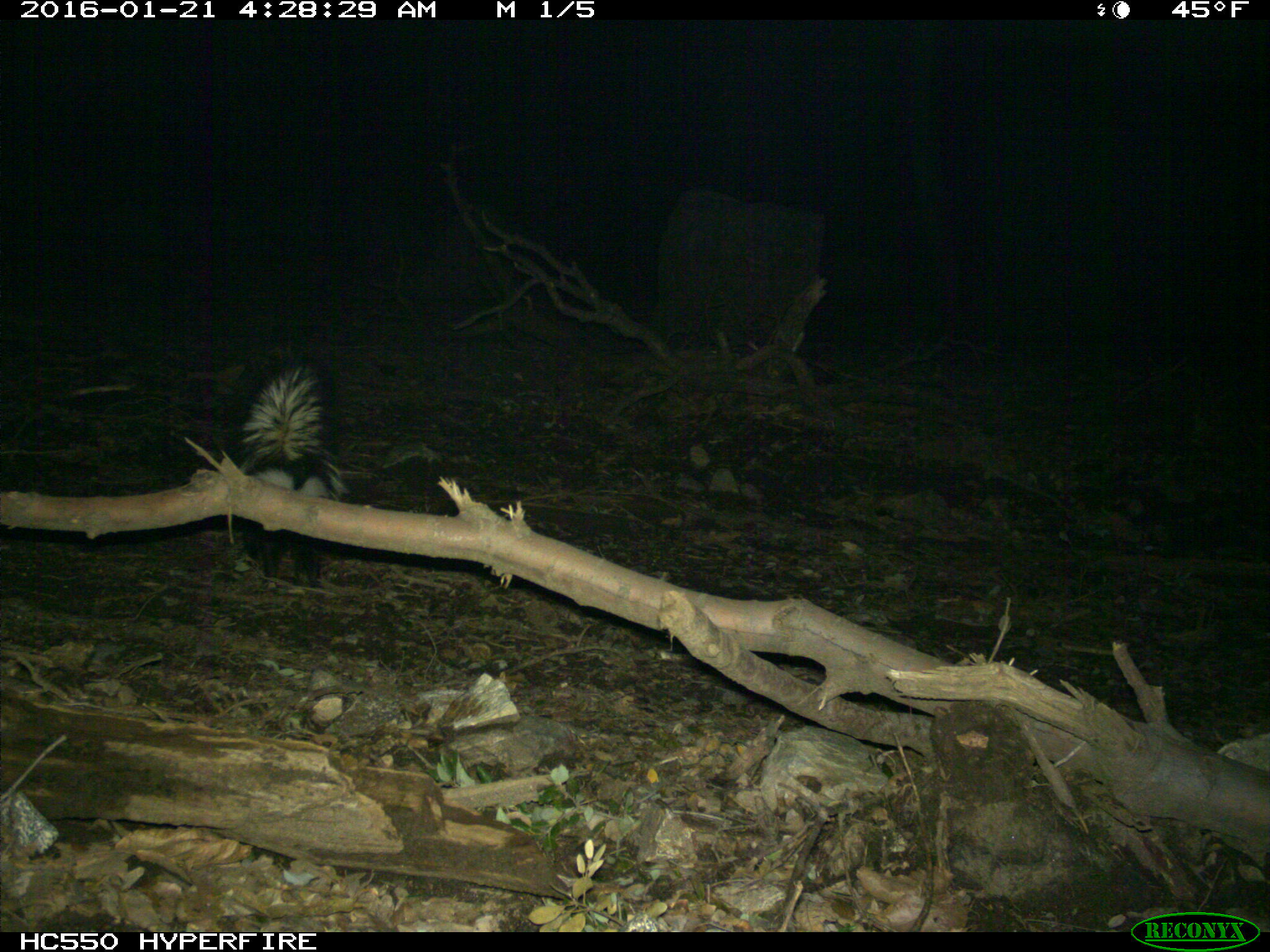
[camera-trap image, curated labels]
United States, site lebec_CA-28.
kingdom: Animalia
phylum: Chordata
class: Mammalia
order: Carnivora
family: Mephitidae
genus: Mephitis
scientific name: Mephitis mephitis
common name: striped skunk